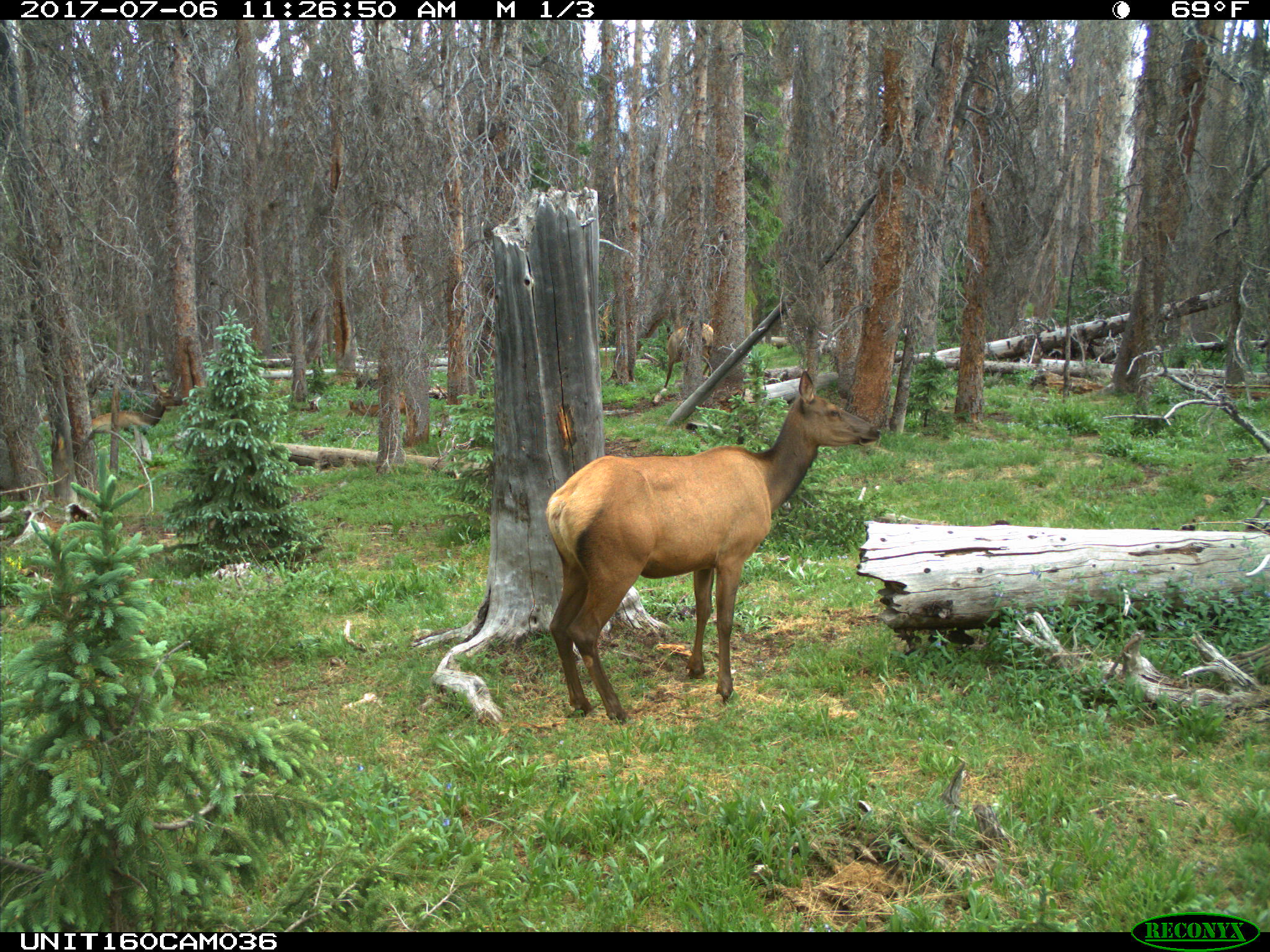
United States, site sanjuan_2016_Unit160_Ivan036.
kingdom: Animalia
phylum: Chordata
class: Mammalia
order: Artiodactyla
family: Cervidae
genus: Cervus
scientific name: Cervus elaphus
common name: red deer